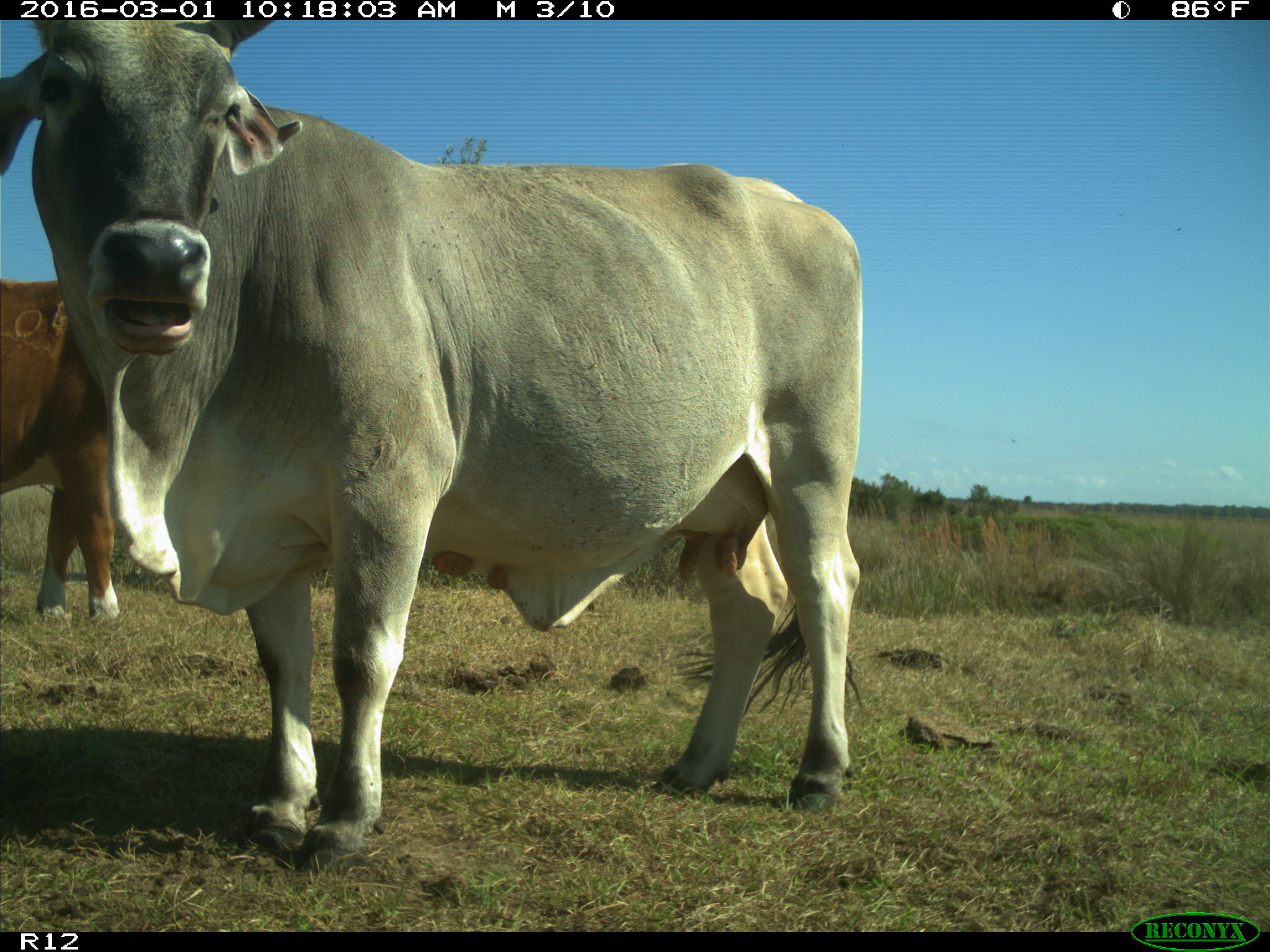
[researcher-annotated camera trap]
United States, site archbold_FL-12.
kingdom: Animalia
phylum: Chordata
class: Mammalia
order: Artiodactyla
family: Bovidae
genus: Bos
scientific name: Bos taurus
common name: domestic cow